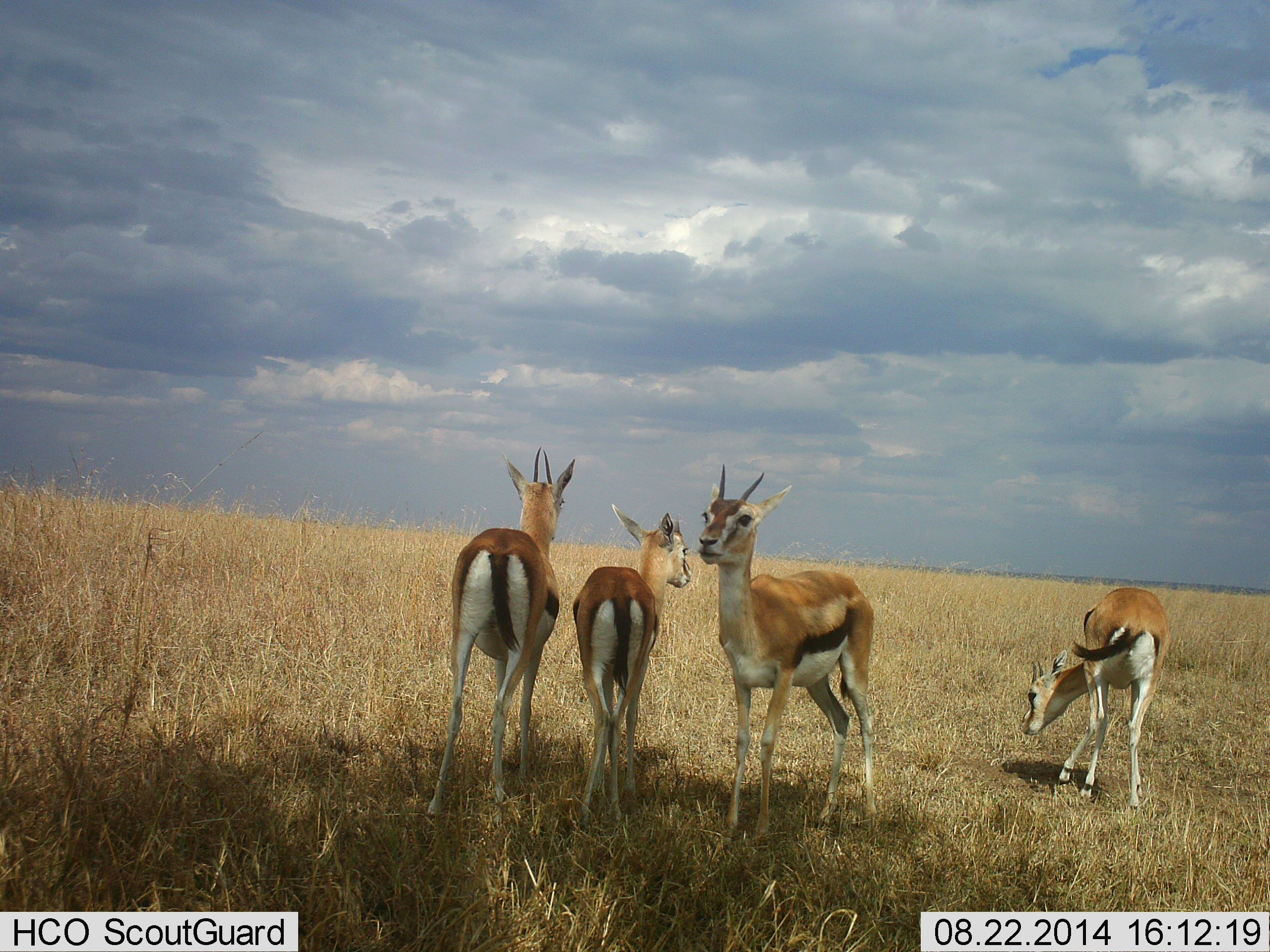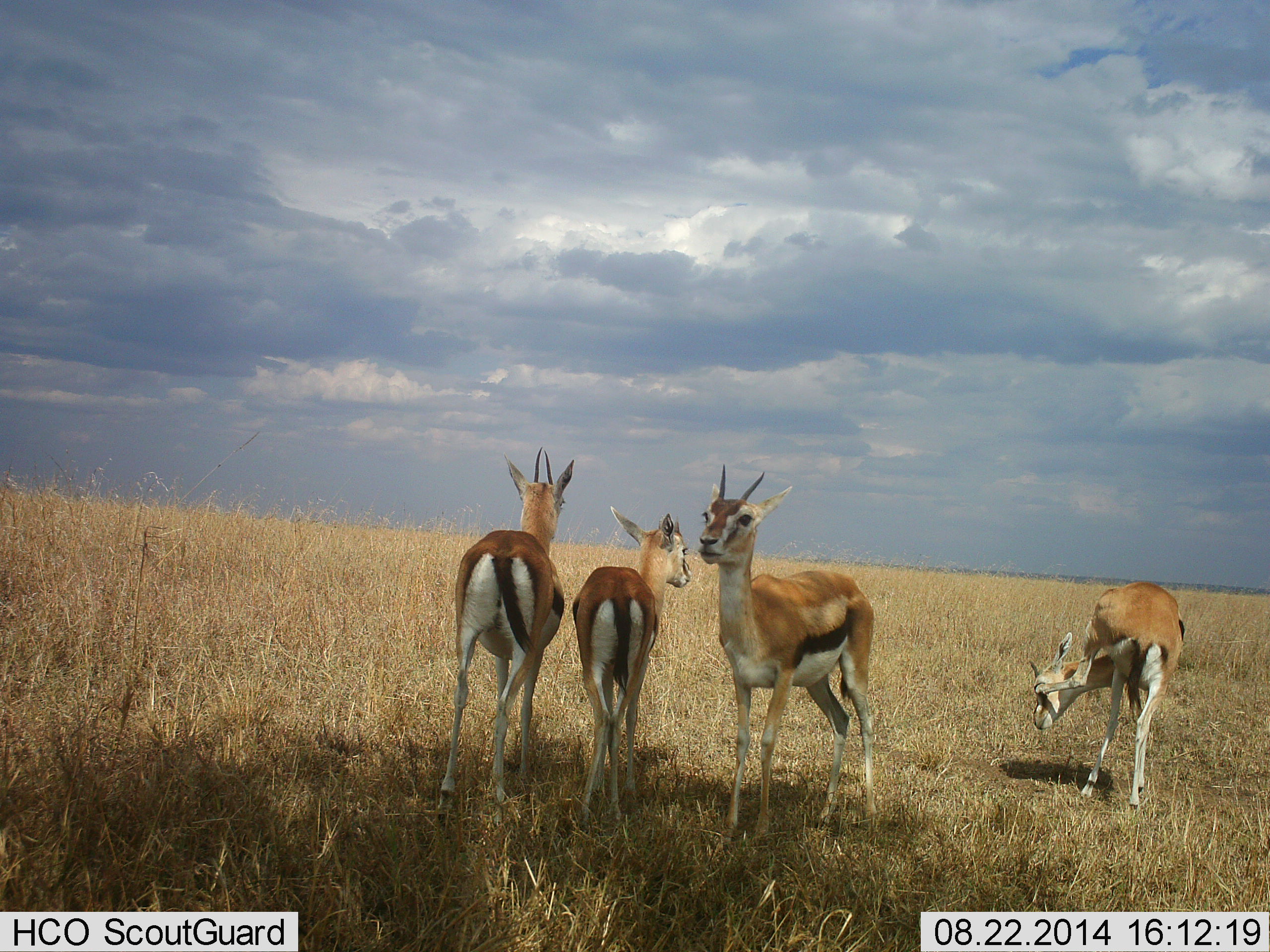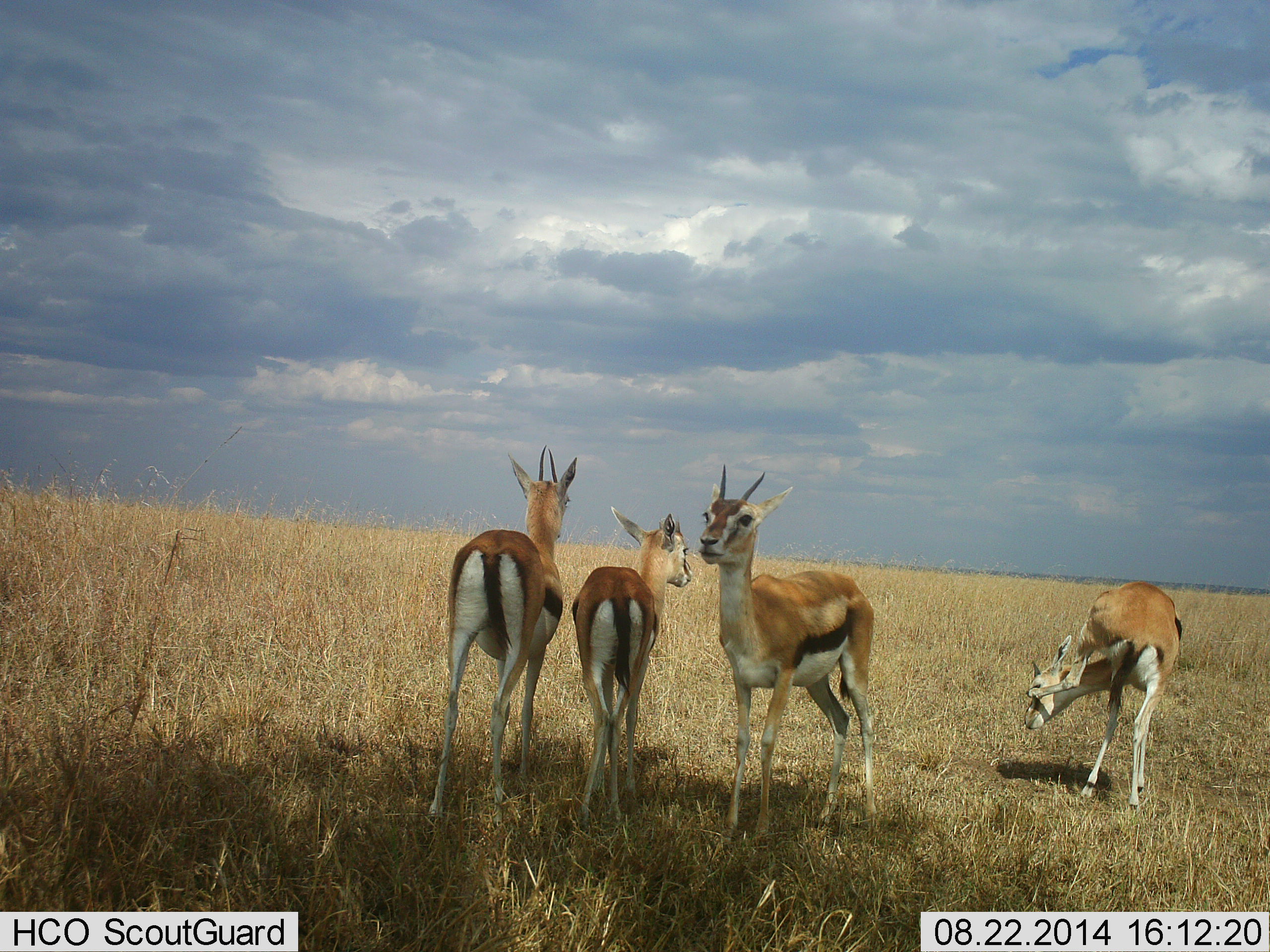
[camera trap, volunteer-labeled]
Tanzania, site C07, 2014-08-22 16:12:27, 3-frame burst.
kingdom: Animalia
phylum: Chordata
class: Mammalia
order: Artiodactyla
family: Bovidae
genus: Eudorcas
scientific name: Eudorcas thomsonii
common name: thomson's gazelle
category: gazellethomsons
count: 4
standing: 100%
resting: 10%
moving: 0%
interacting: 10%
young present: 30%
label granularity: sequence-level